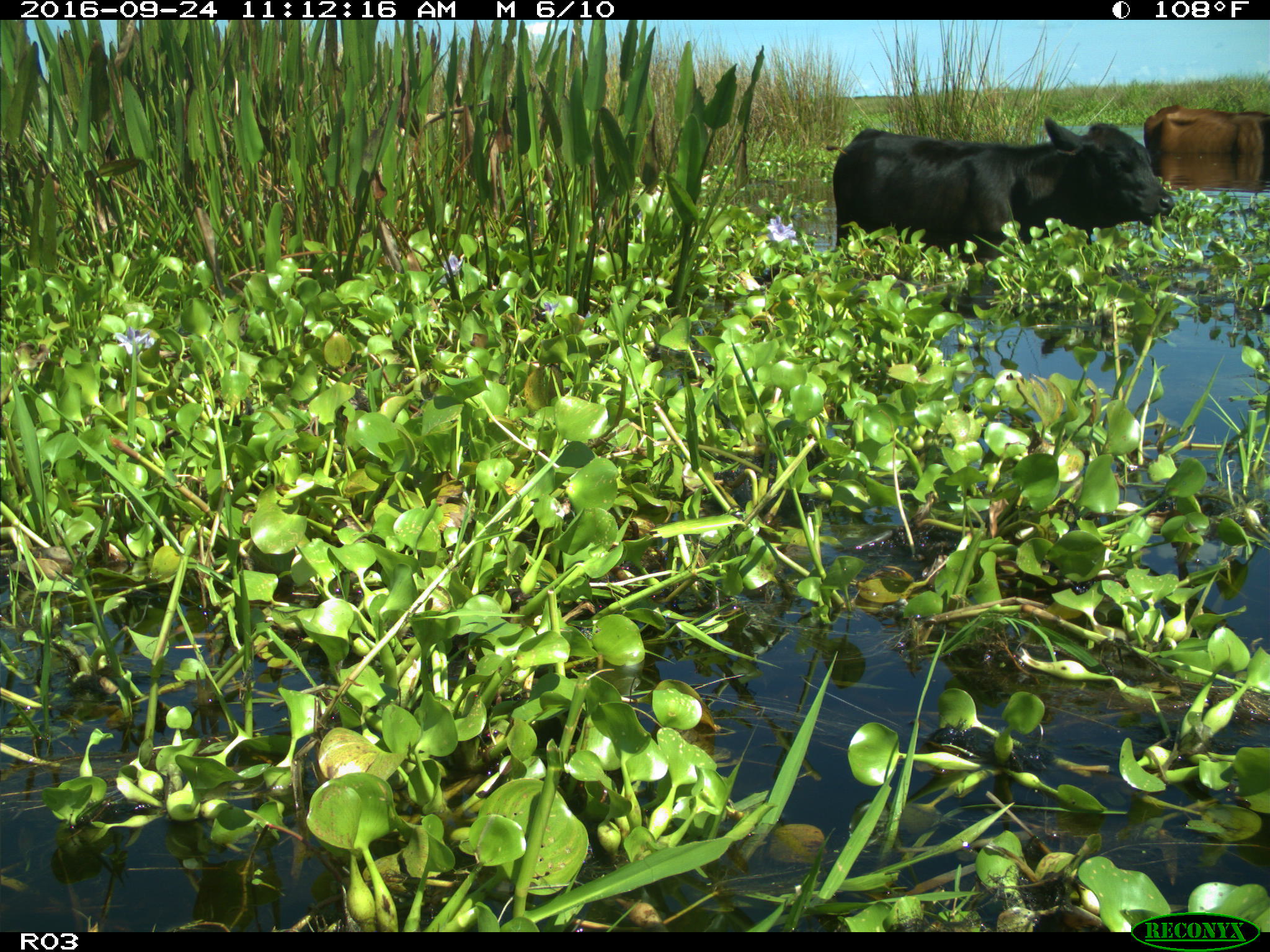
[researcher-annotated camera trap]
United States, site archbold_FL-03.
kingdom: Animalia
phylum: Chordata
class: Mammalia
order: Artiodactyla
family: Bovidae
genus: Bos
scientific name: Bos taurus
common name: domestic cow